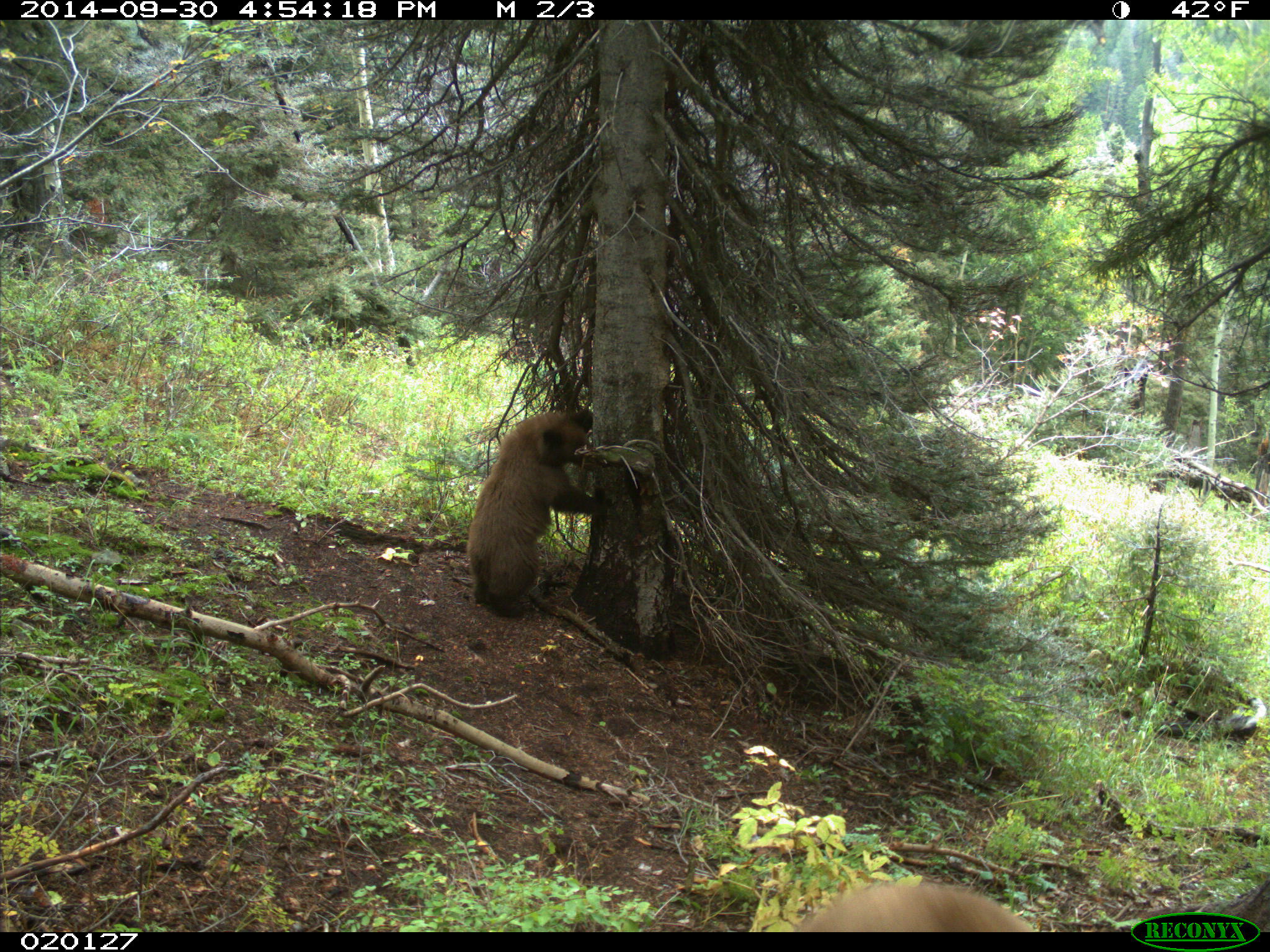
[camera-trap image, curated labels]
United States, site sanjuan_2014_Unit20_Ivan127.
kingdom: Animalia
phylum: Chordata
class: Mammalia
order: Carnivora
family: Ursidae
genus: Ursus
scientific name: Ursus americanus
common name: american black bear